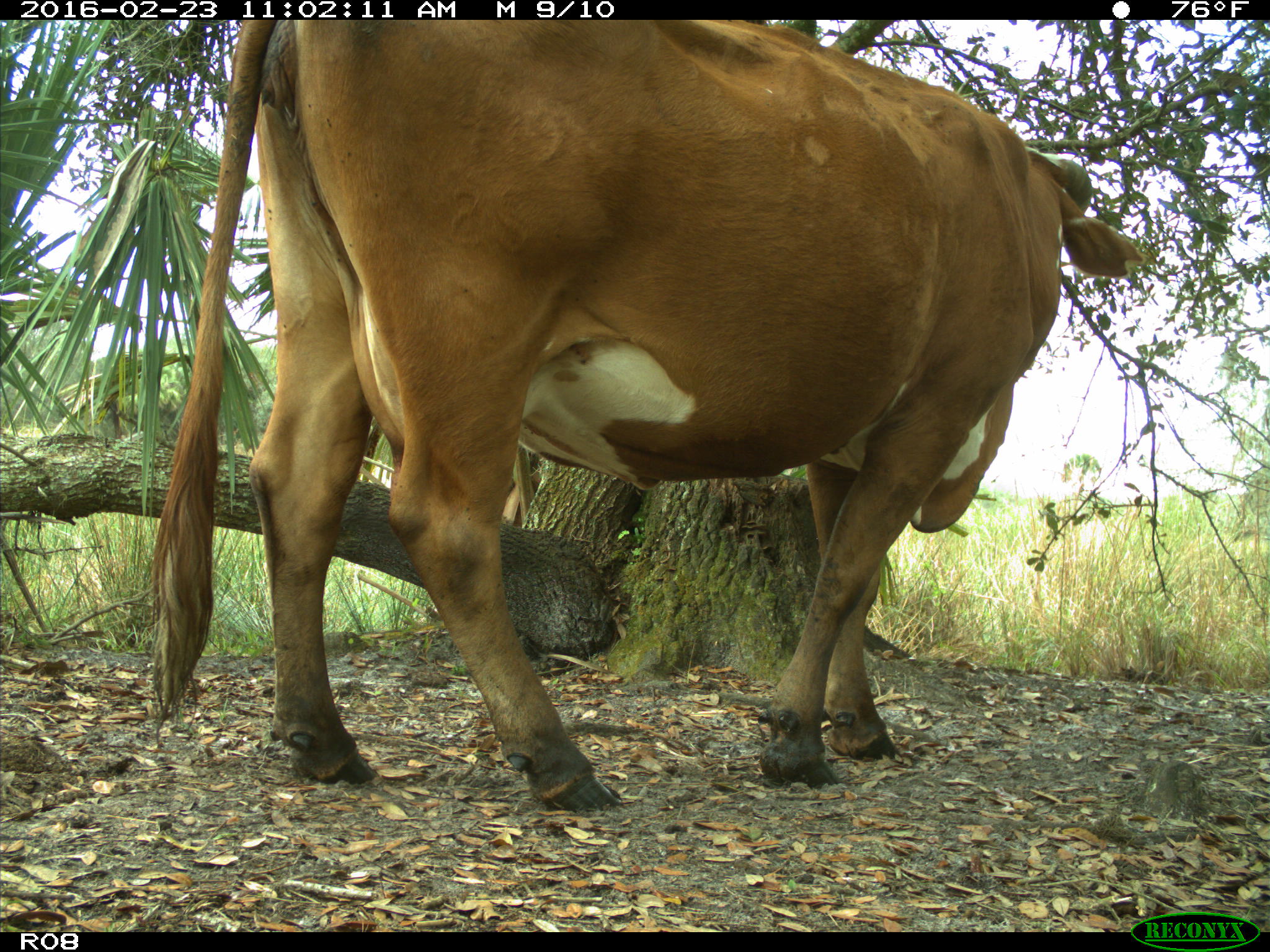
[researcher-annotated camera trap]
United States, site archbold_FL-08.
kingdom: Animalia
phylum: Chordata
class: Mammalia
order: Artiodactyla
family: Bovidae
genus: Bos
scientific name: Bos taurus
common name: domestic cow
Bos taurus (domestic cow).